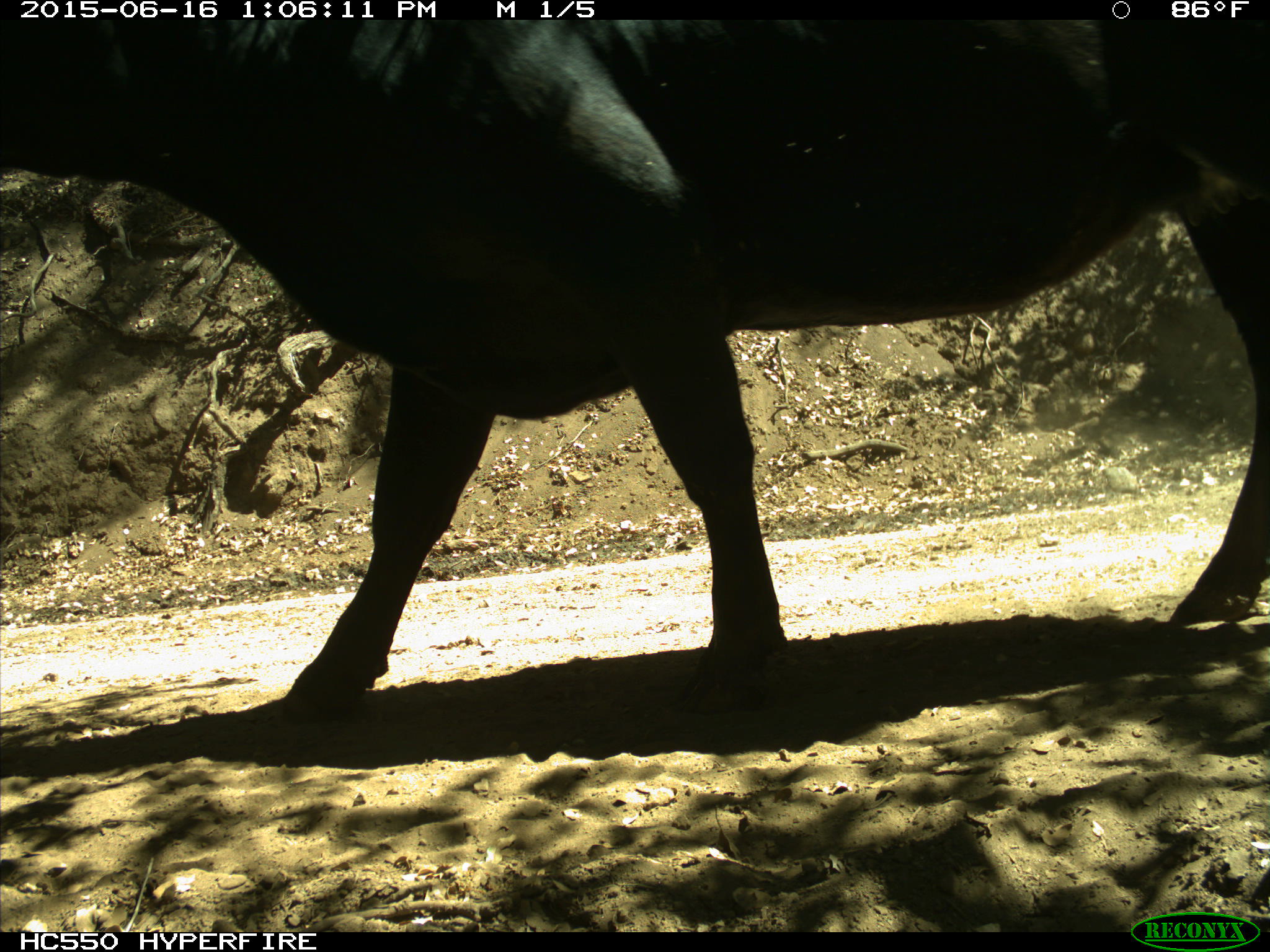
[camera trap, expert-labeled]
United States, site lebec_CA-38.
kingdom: Animalia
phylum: Chordata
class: Mammalia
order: Artiodactyla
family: Bovidae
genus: Bos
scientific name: Bos taurus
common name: domestic cow